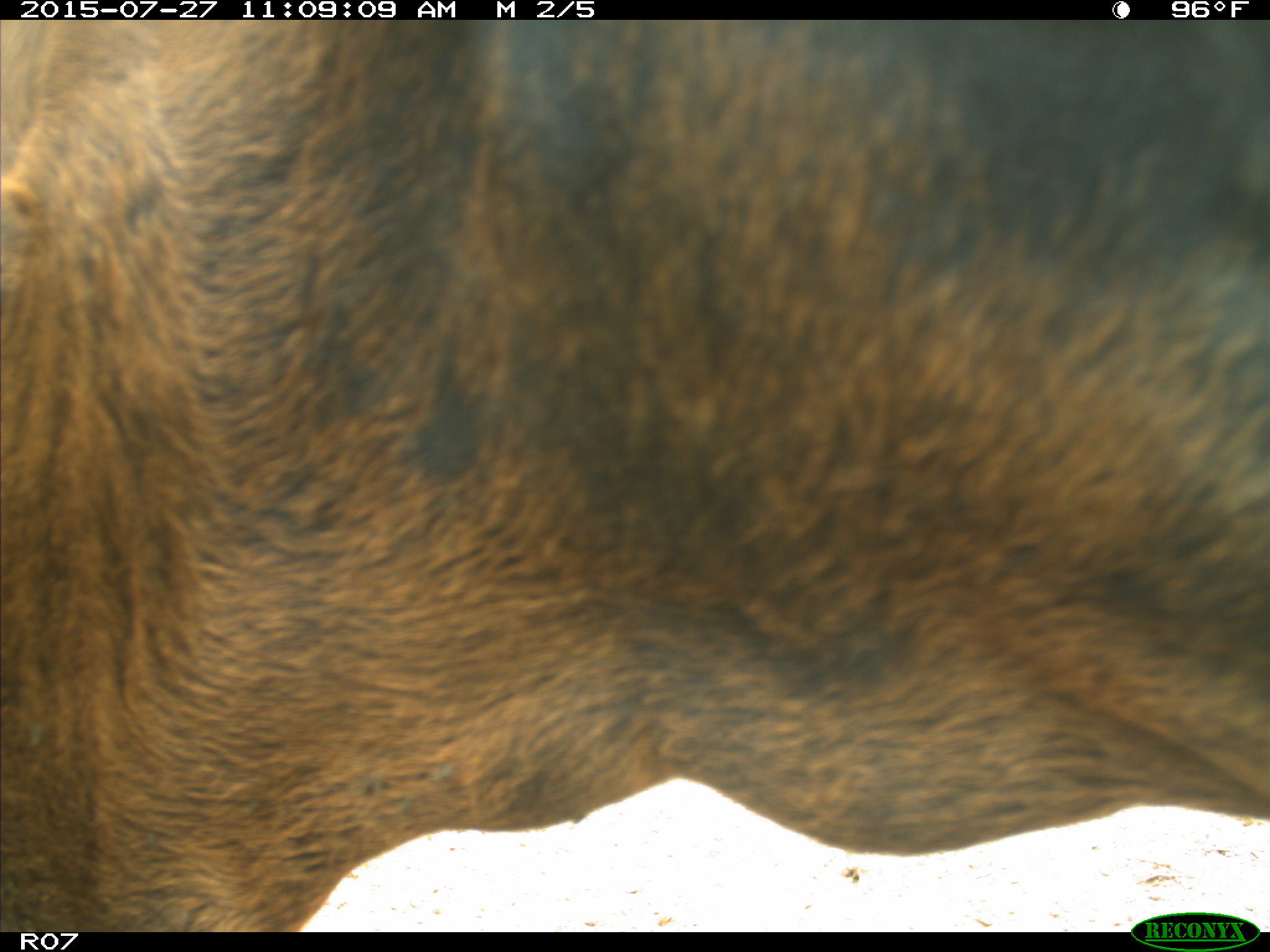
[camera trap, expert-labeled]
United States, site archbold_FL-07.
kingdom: Animalia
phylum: Chordata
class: Mammalia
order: Artiodactyla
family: Bovidae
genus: Bos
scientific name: Bos taurus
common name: domestic cow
Bos taurus (domestic cow).